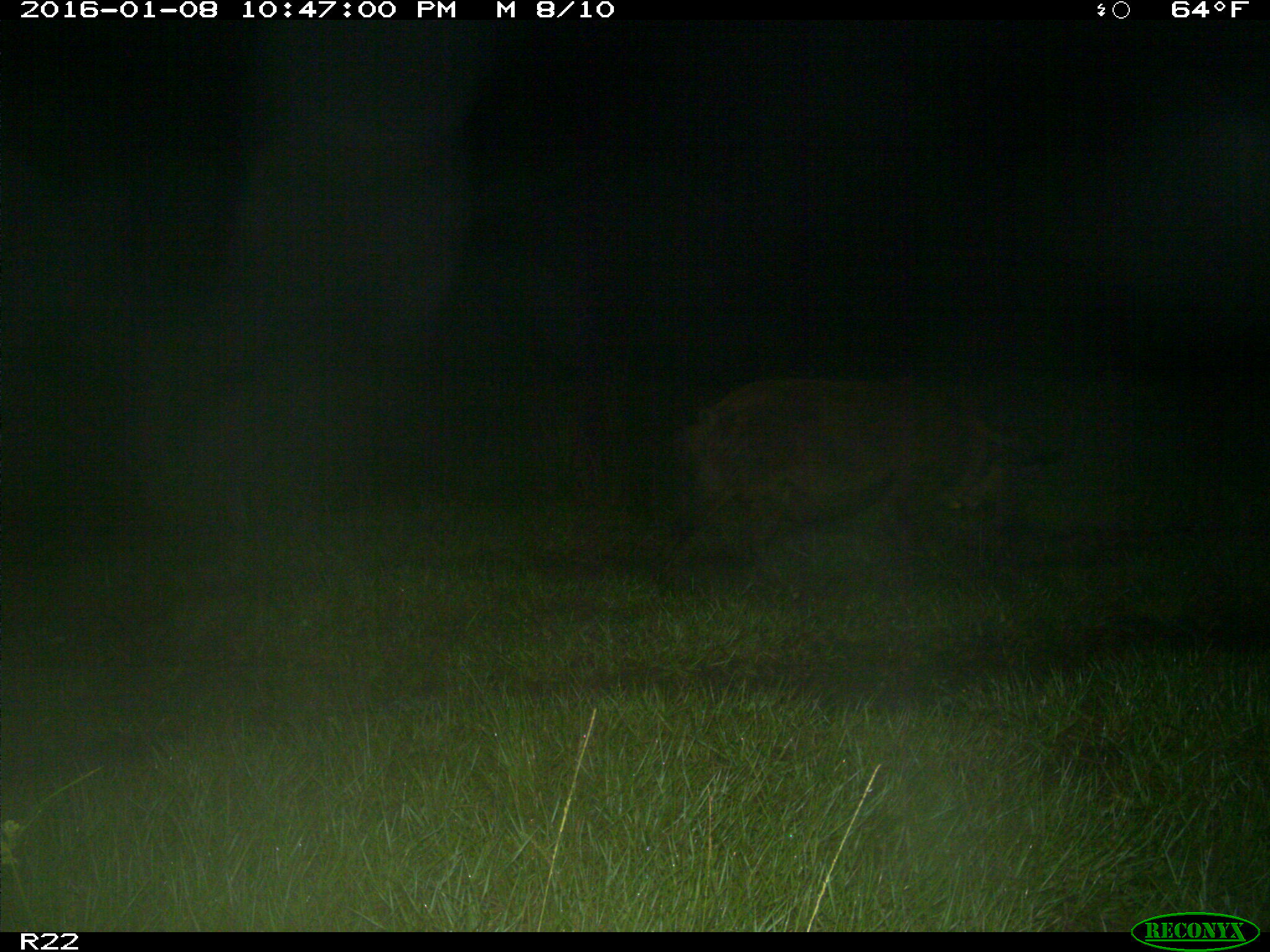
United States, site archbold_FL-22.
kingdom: Animalia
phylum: Chordata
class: Mammalia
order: Artiodactyla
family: Suidae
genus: Sus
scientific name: Sus scrofa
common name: wild boar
Sus scrofa (wild boar).